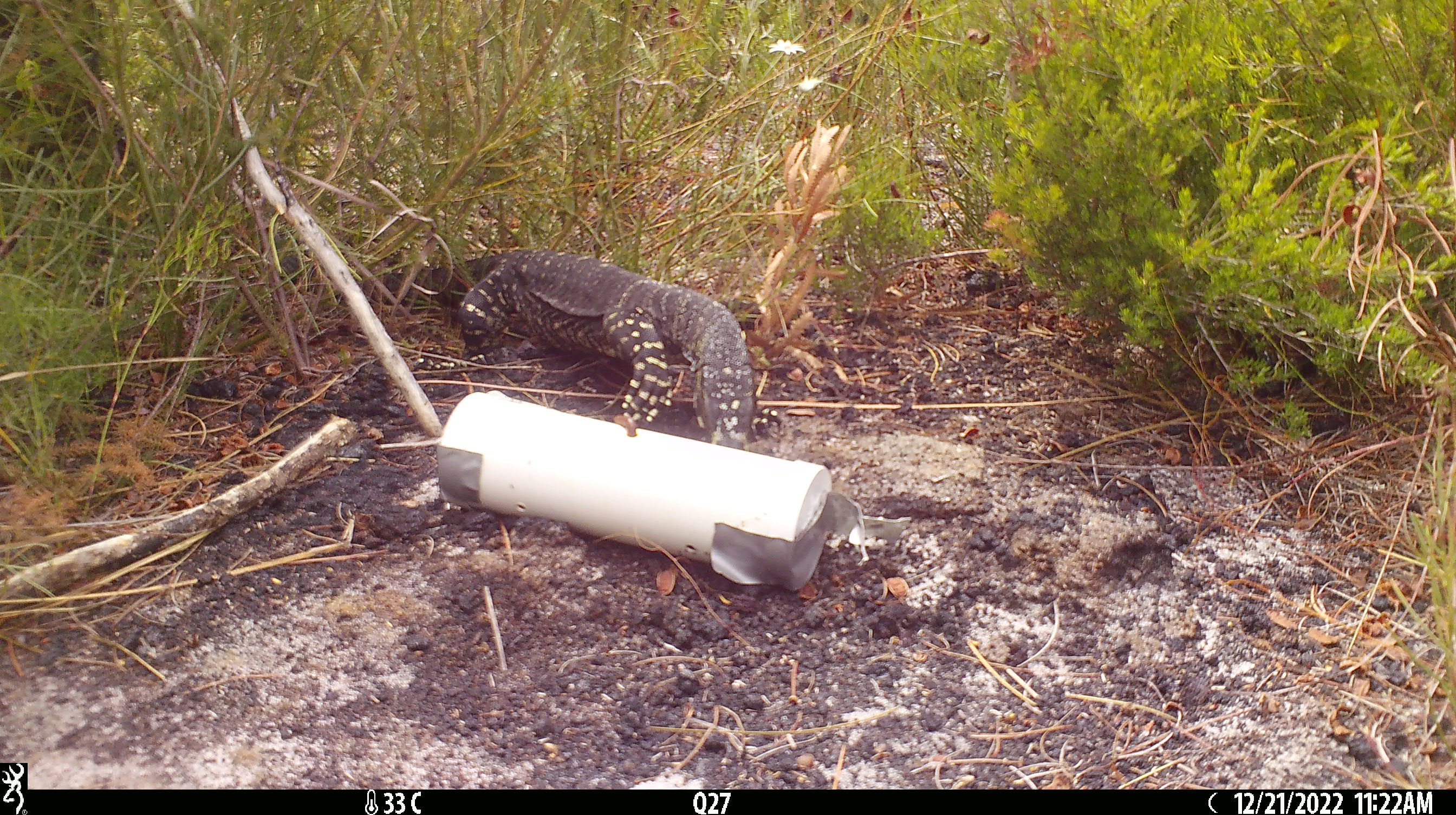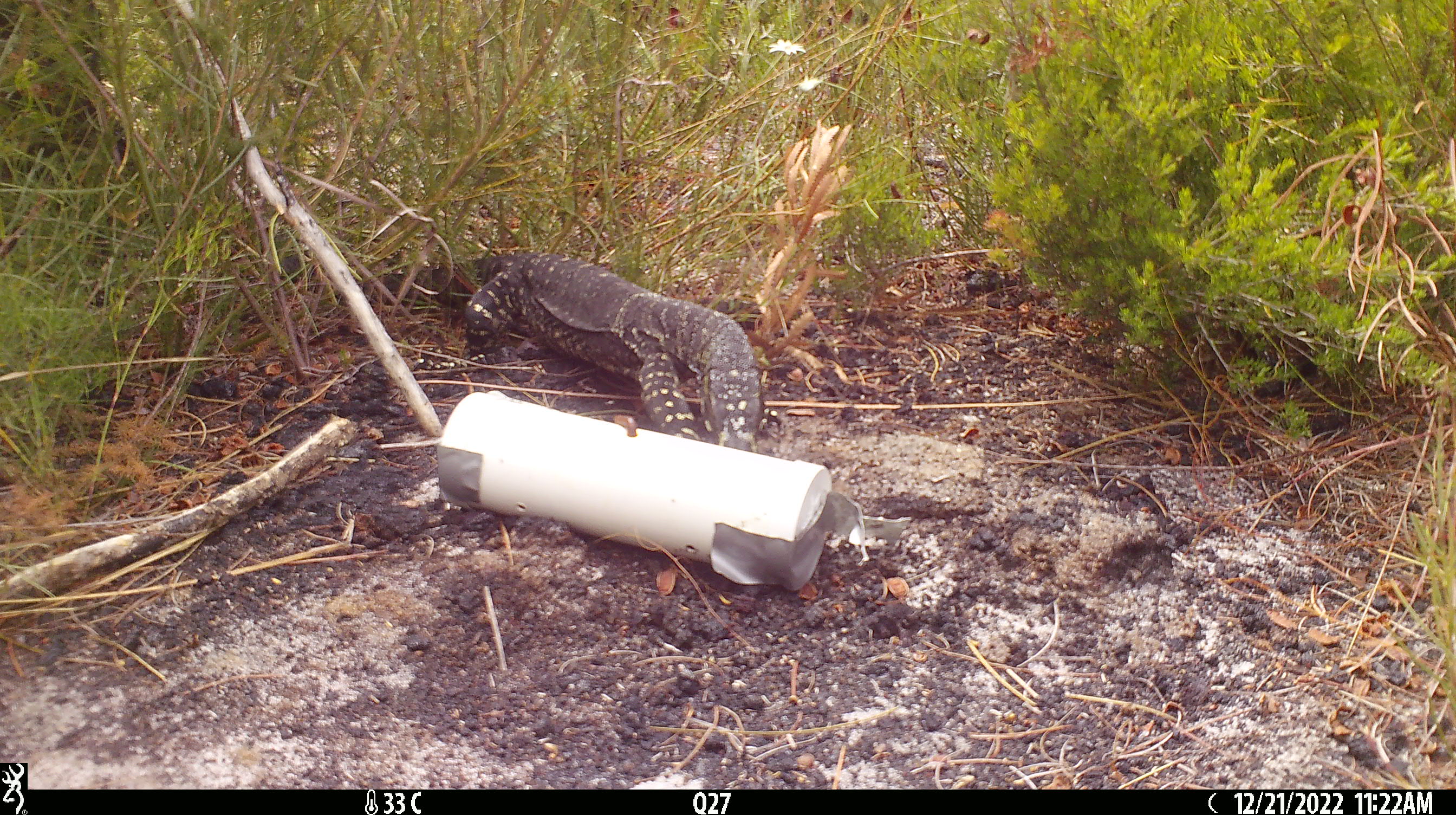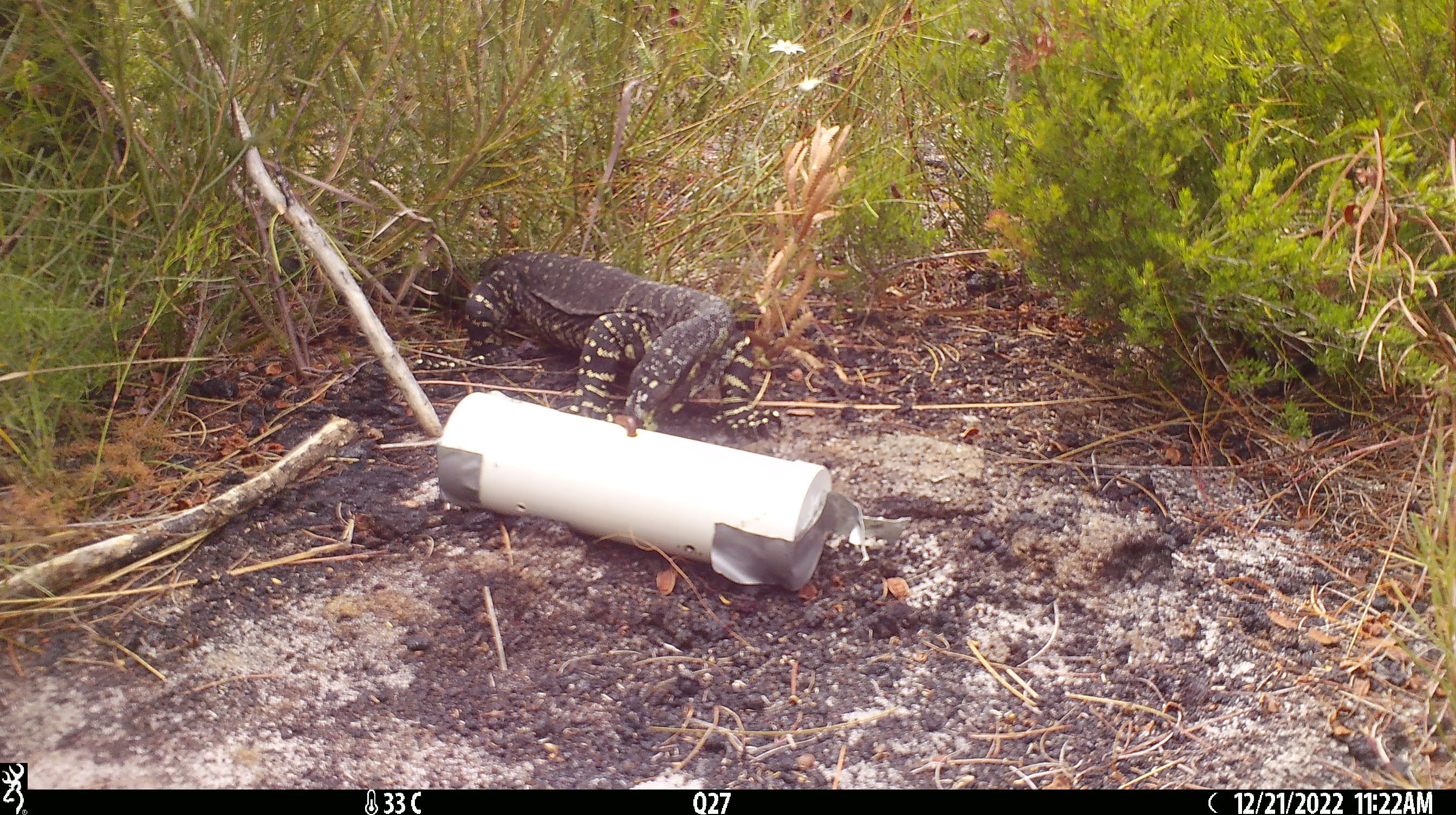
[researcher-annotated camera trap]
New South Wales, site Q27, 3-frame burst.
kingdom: Animalia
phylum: Chordata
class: Reptilia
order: Squamata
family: Varanidae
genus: Varanus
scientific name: Varanus varius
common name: lace monitor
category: goanna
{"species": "goanna (lace monitor) (Varanus varius)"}